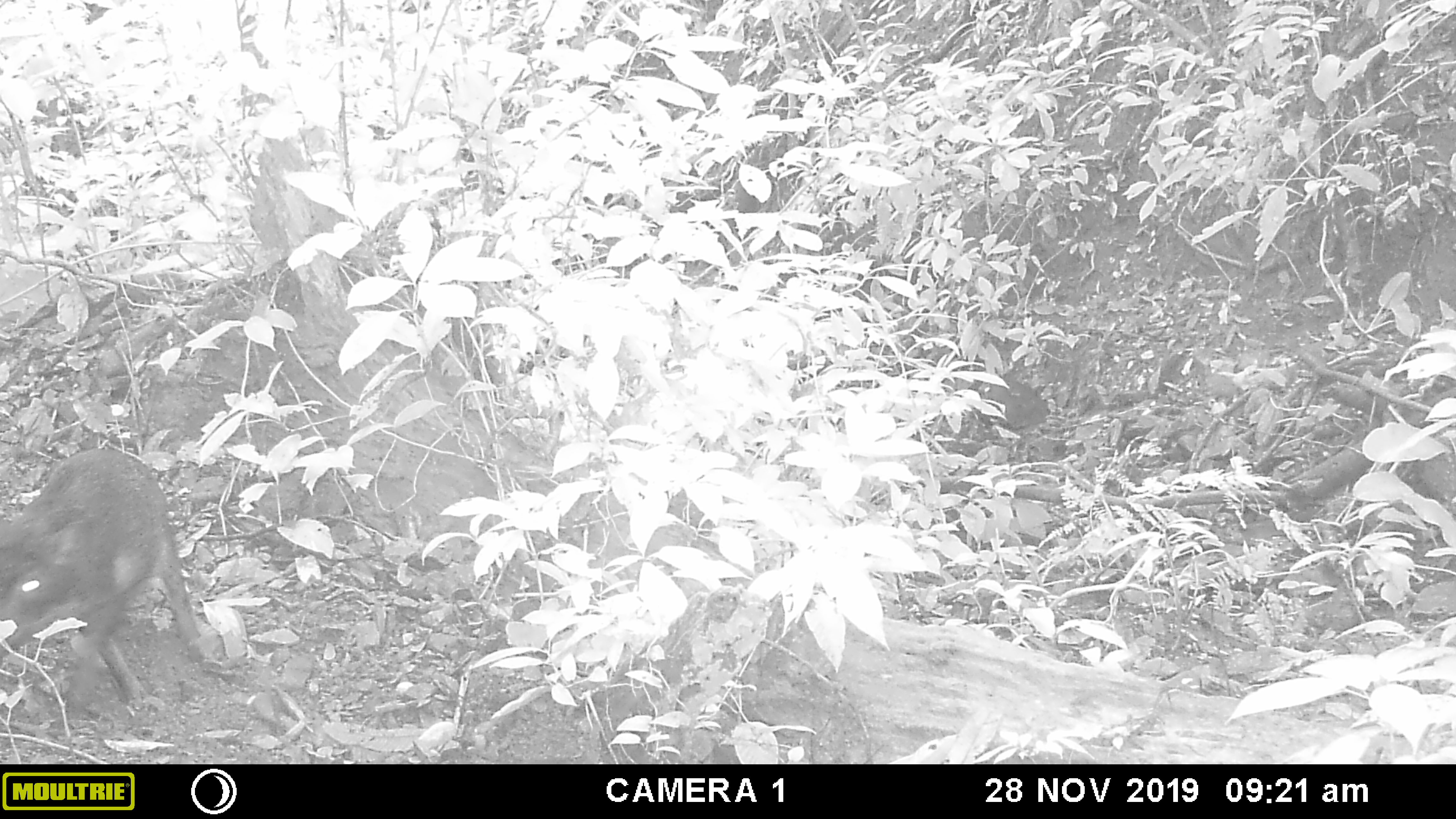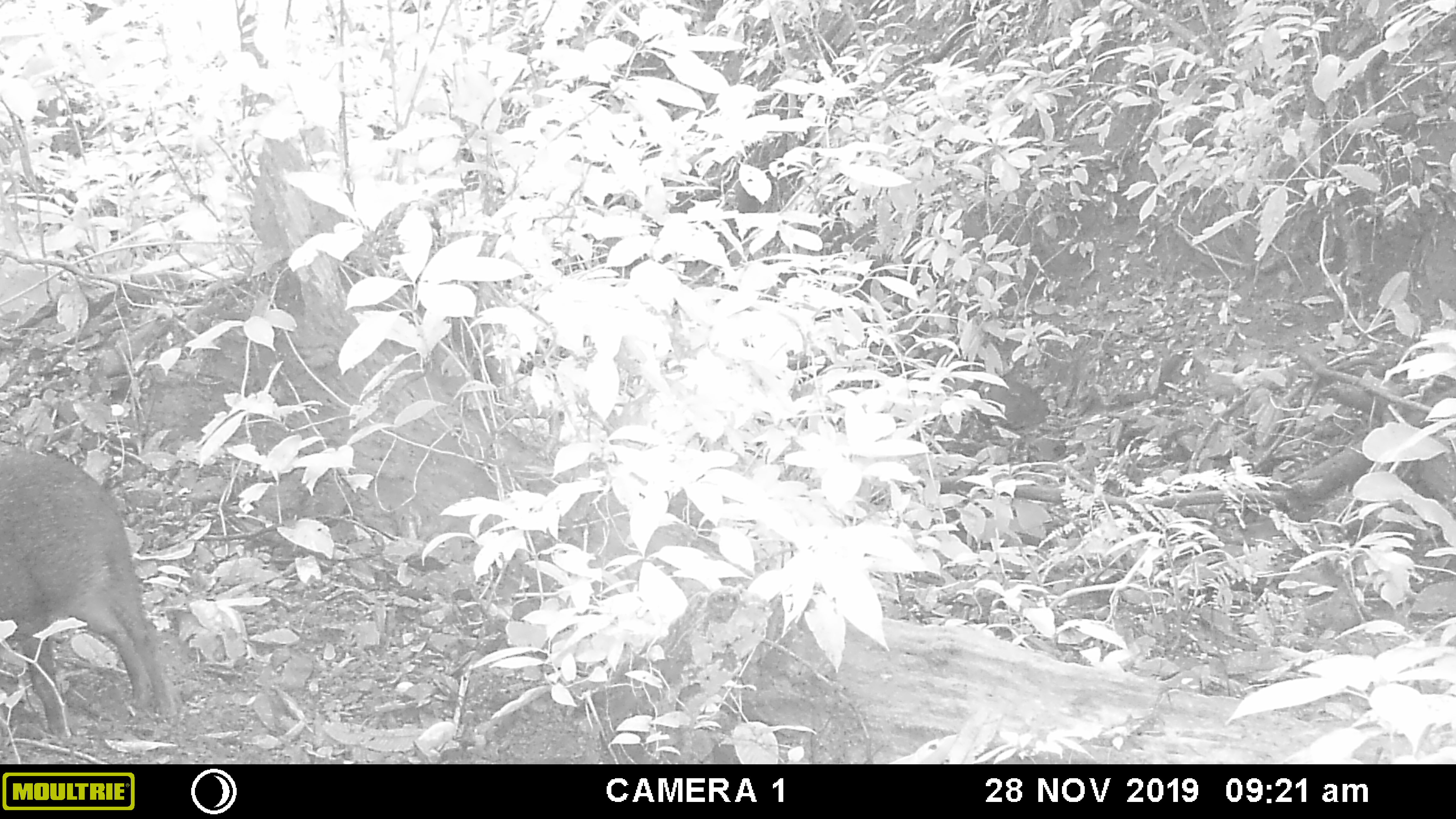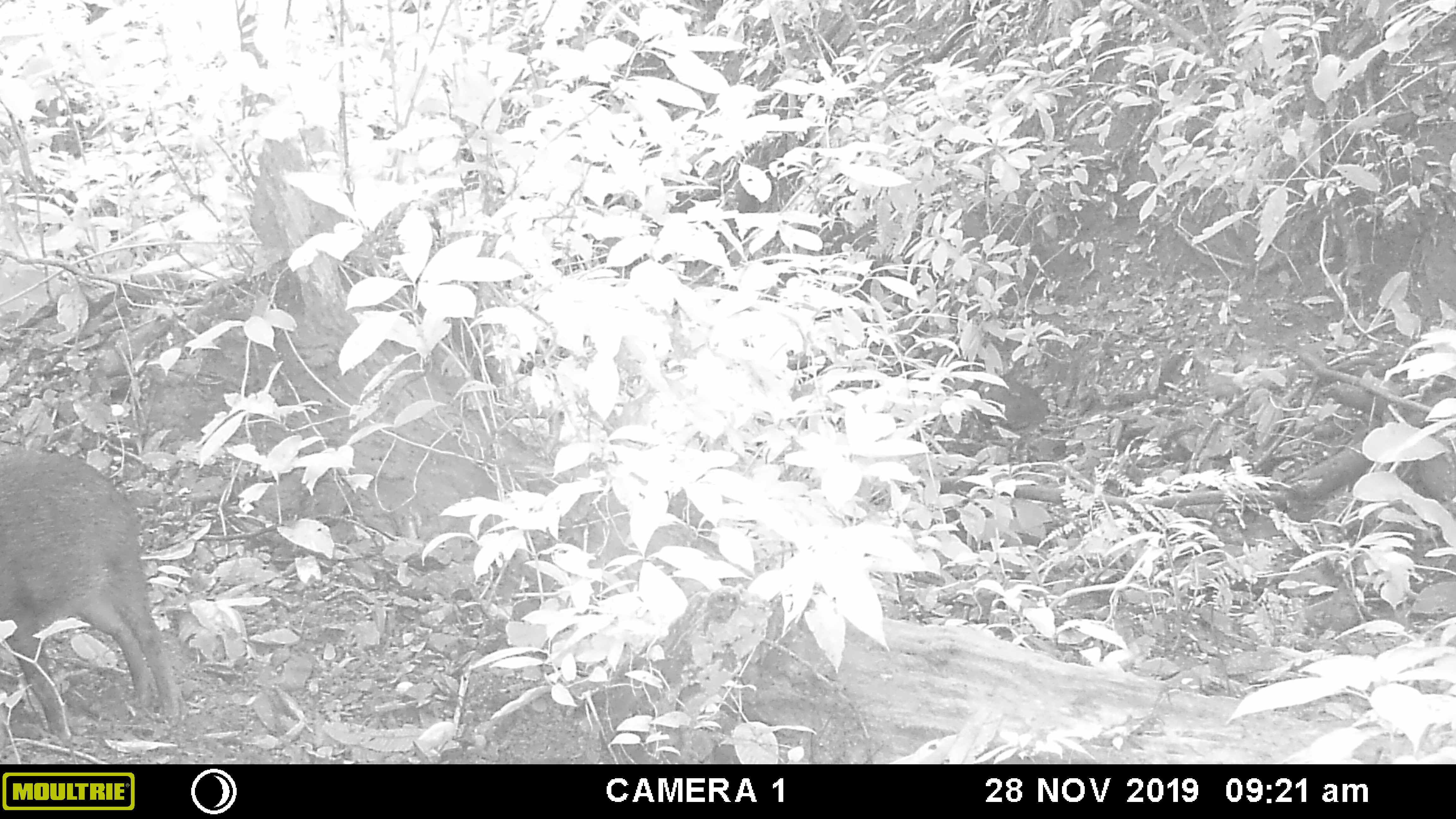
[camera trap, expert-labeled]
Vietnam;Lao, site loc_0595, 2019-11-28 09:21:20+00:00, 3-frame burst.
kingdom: Animalia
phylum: Chordata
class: Mammalia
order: Artiodactyla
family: Suidae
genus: Sus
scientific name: Sus scrofa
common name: eurasian wild pig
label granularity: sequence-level